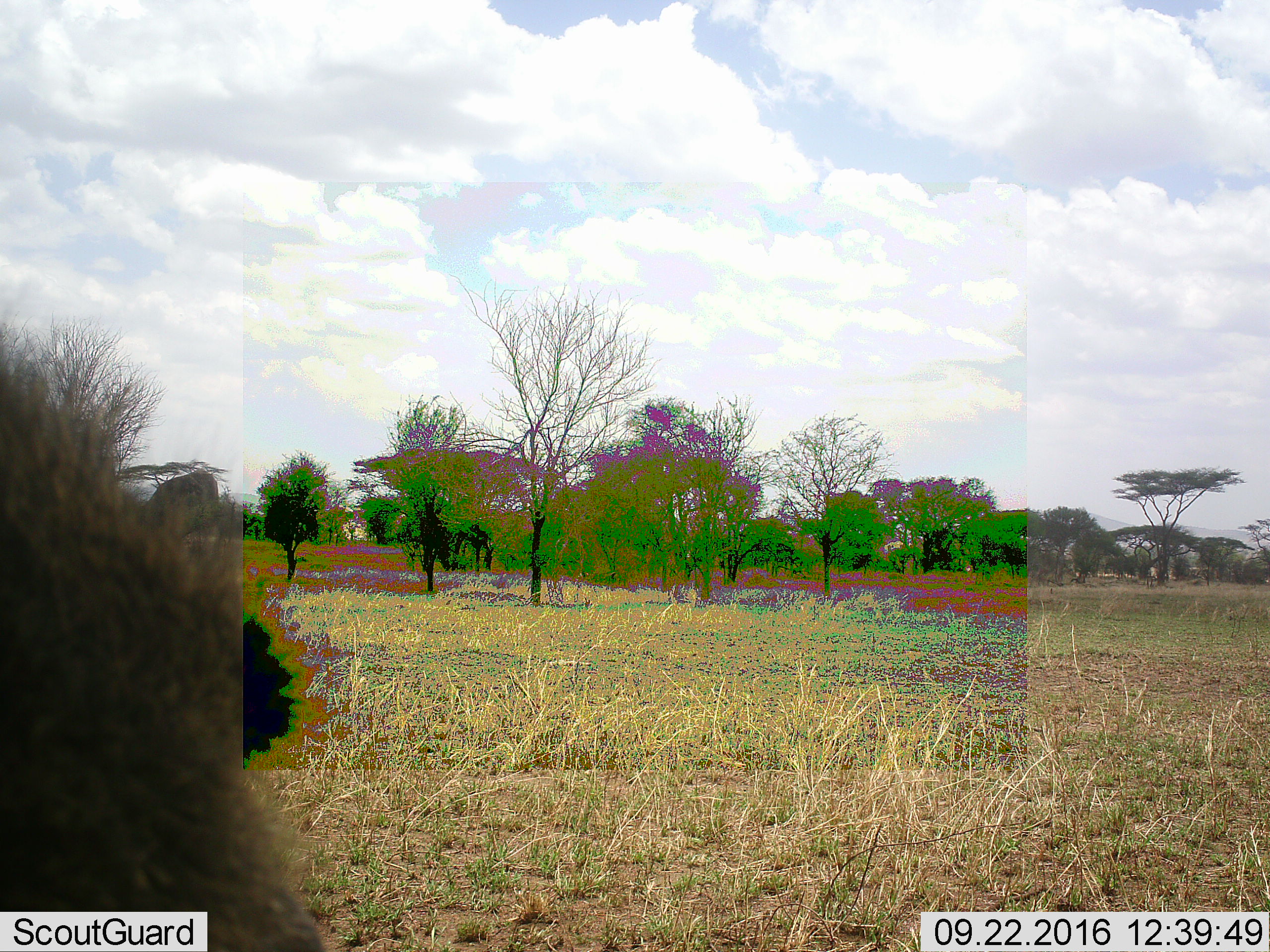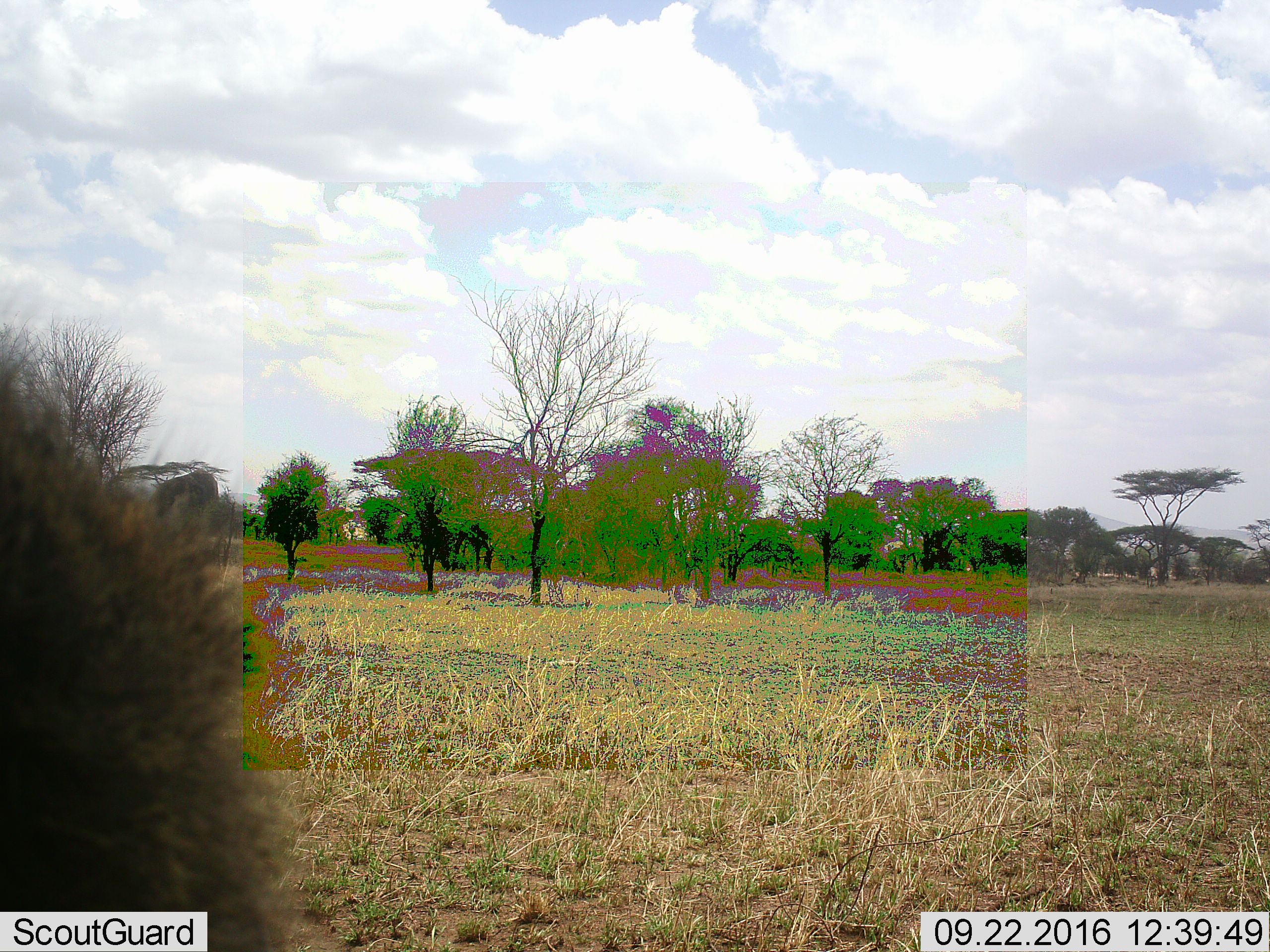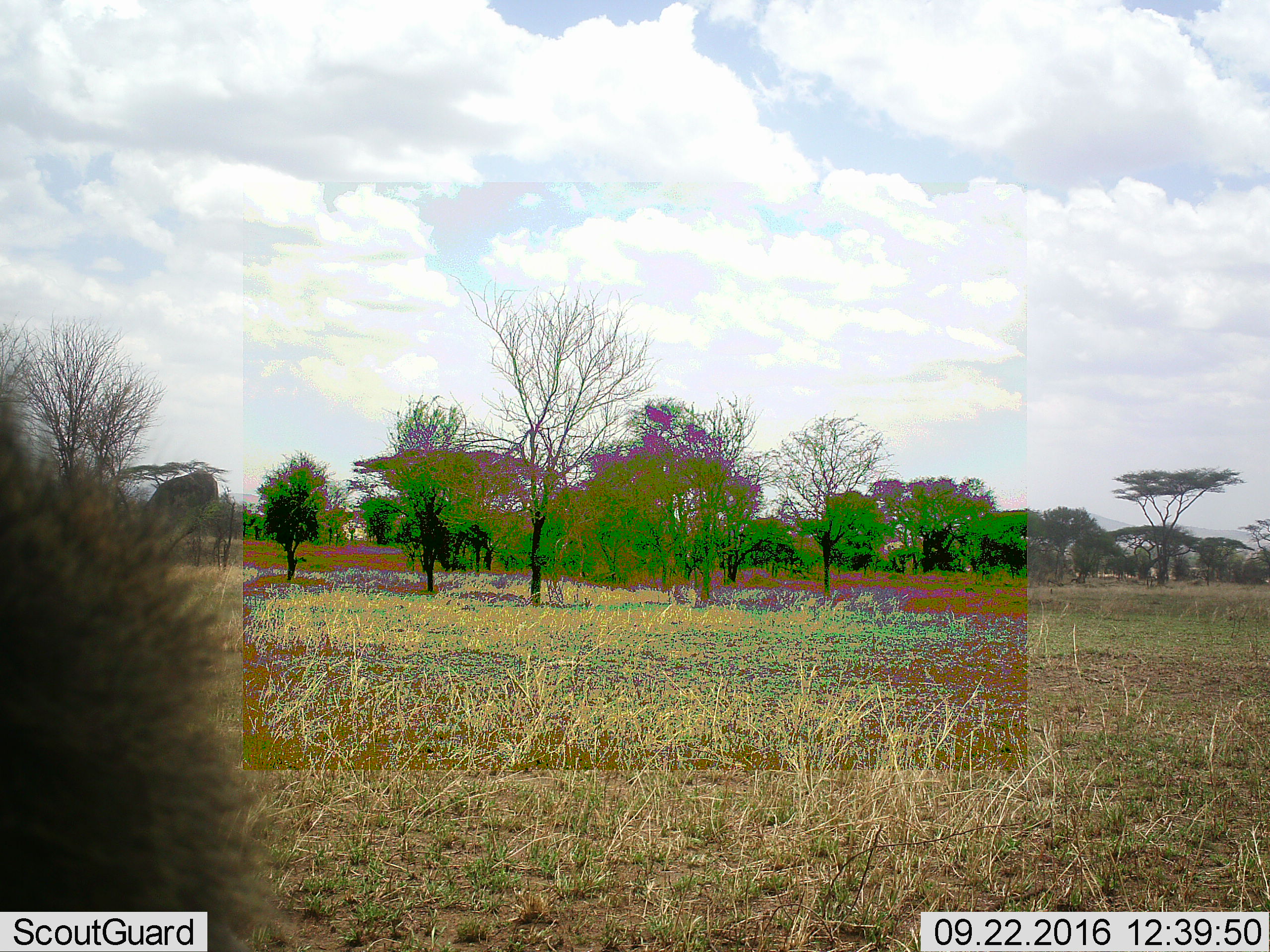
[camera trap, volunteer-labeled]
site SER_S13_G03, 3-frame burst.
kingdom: Animalia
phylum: Chordata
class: Mammalia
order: Primates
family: Cercopithecidae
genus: Papio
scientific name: Papio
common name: baboon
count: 1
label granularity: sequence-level